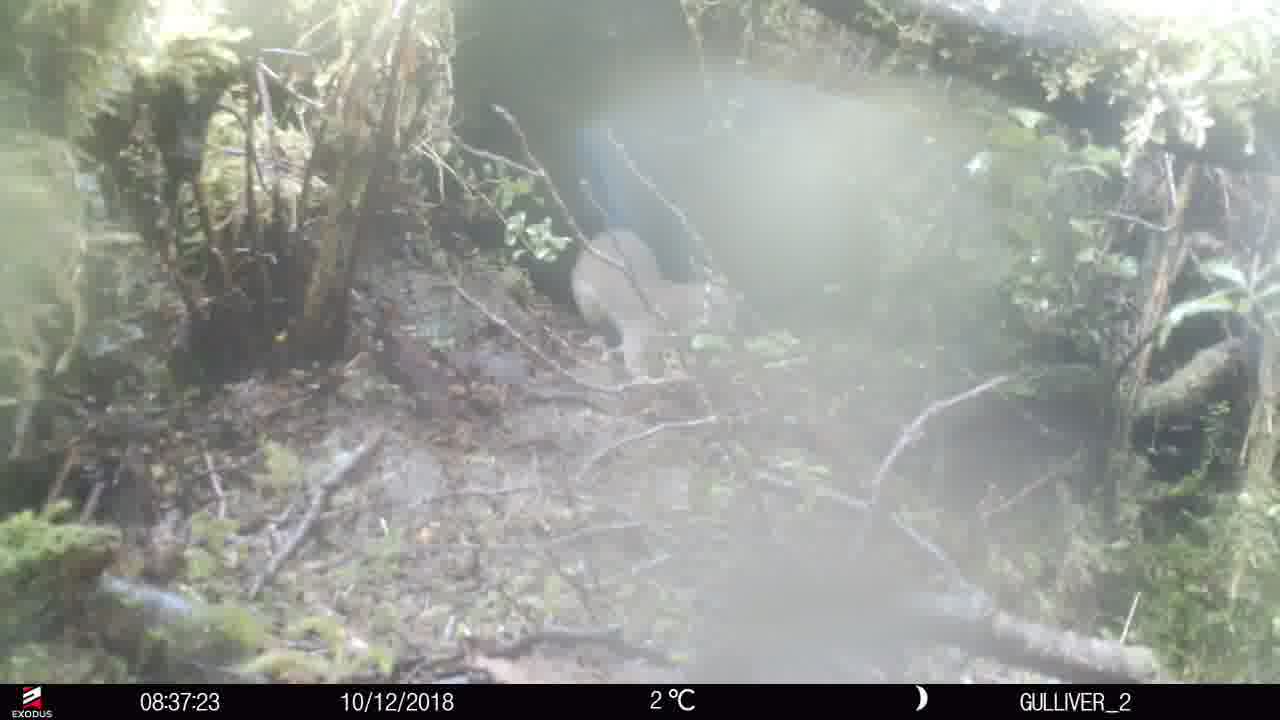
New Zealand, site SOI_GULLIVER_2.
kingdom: Animalia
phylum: Chordata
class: Mammalia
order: Carnivora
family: Mustelidae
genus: Mustela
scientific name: Mustela erminea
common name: stoat